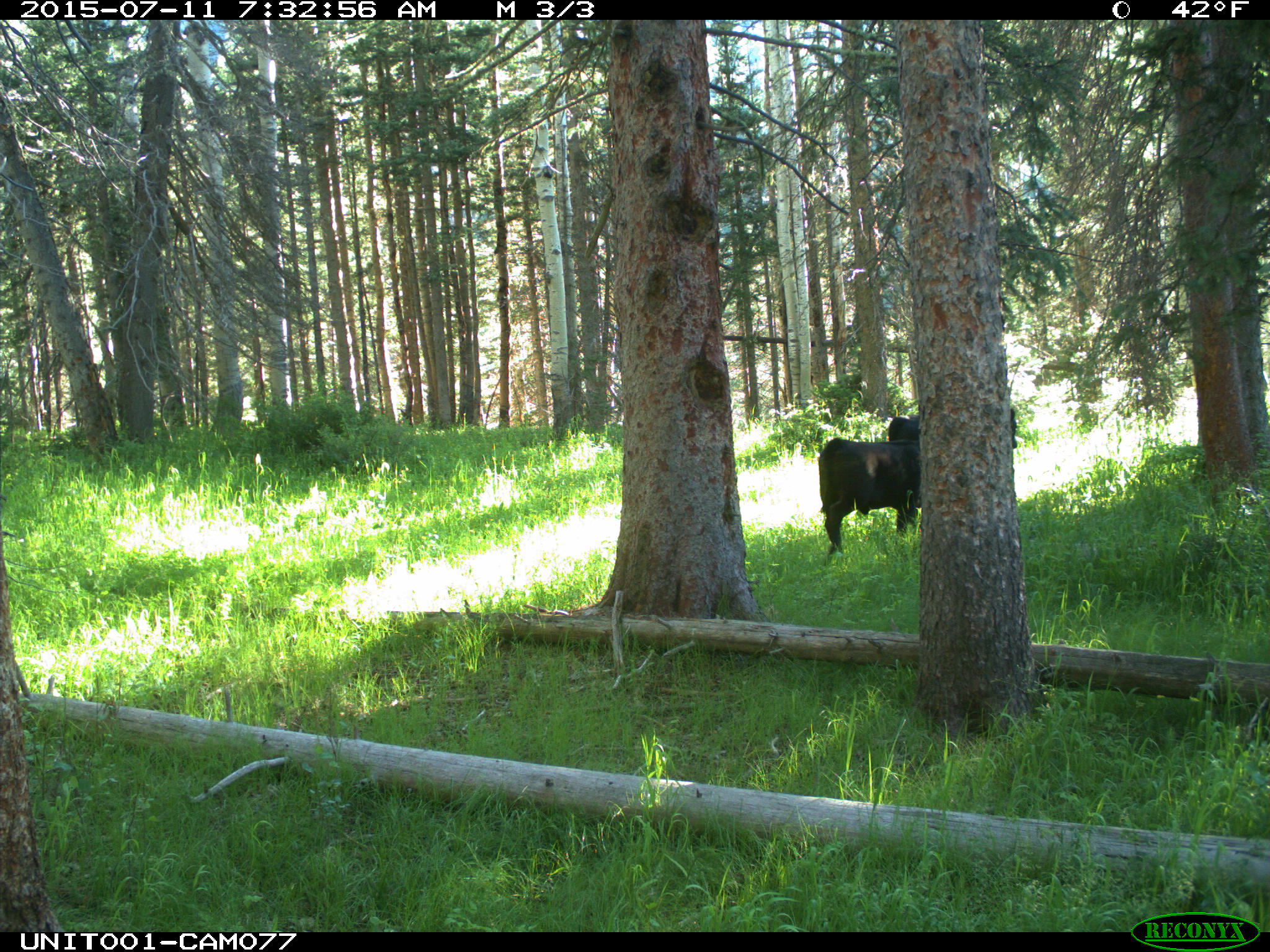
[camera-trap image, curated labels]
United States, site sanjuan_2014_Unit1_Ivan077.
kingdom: Animalia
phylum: Chordata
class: Mammalia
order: Artiodactyla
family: Bovidae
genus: Bos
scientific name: Bos taurus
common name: domestic cow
Bos taurus (domestic cow).